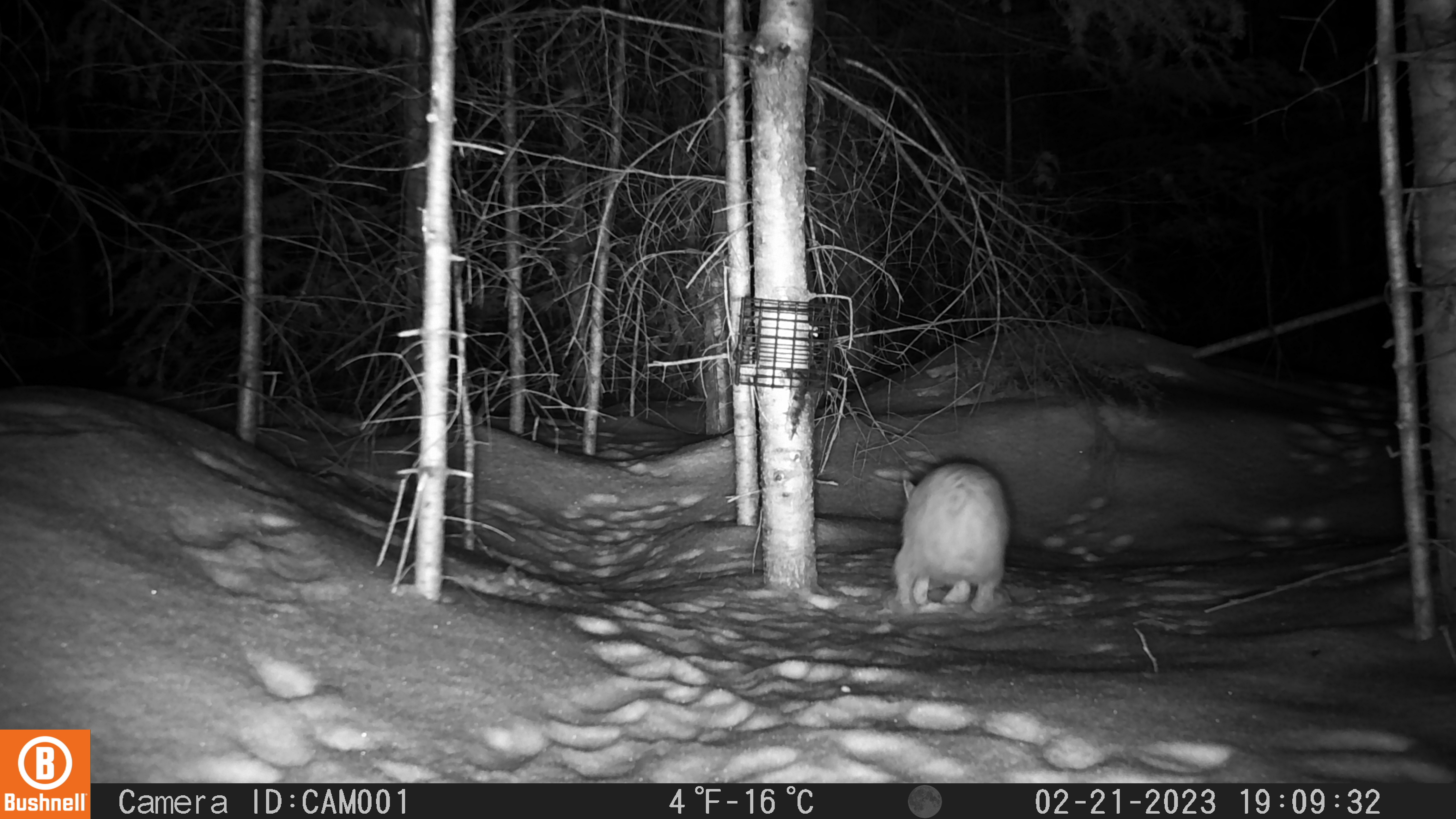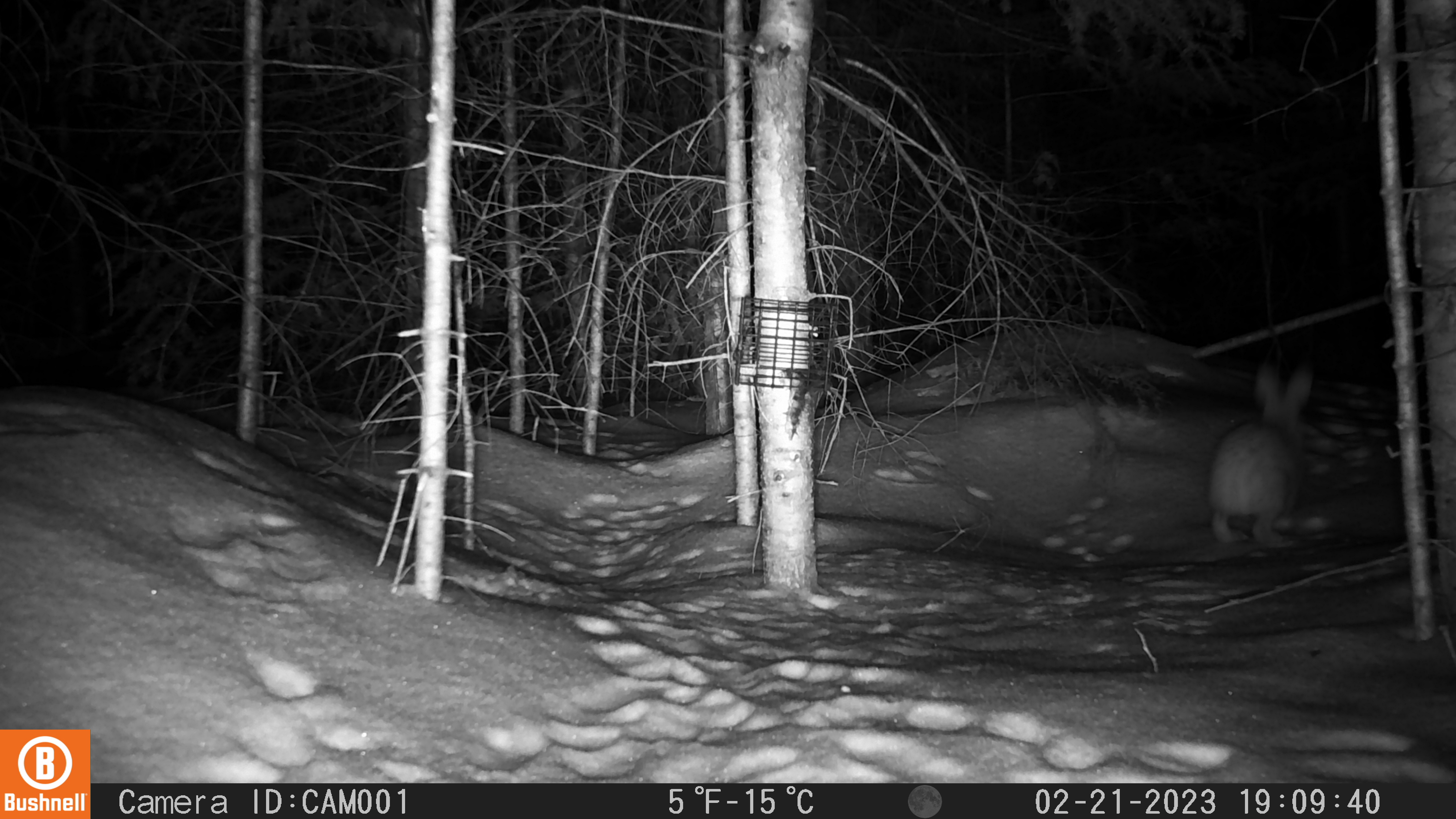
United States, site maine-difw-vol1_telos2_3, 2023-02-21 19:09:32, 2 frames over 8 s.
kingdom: Animalia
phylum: Chordata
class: Mammalia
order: Lagomorpha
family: Leporidae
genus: Lepus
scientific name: Lepus americanus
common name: snowshoe hare